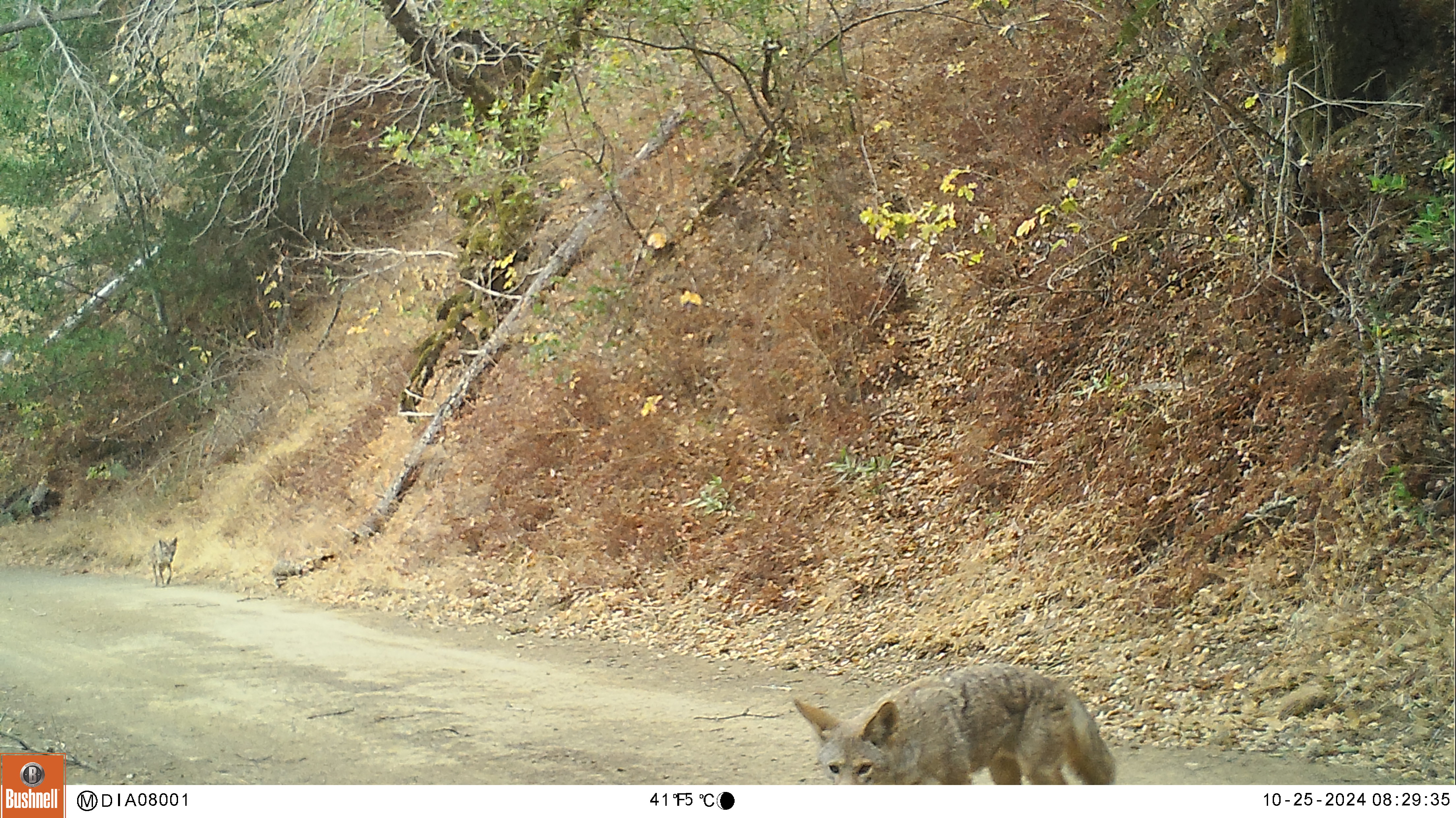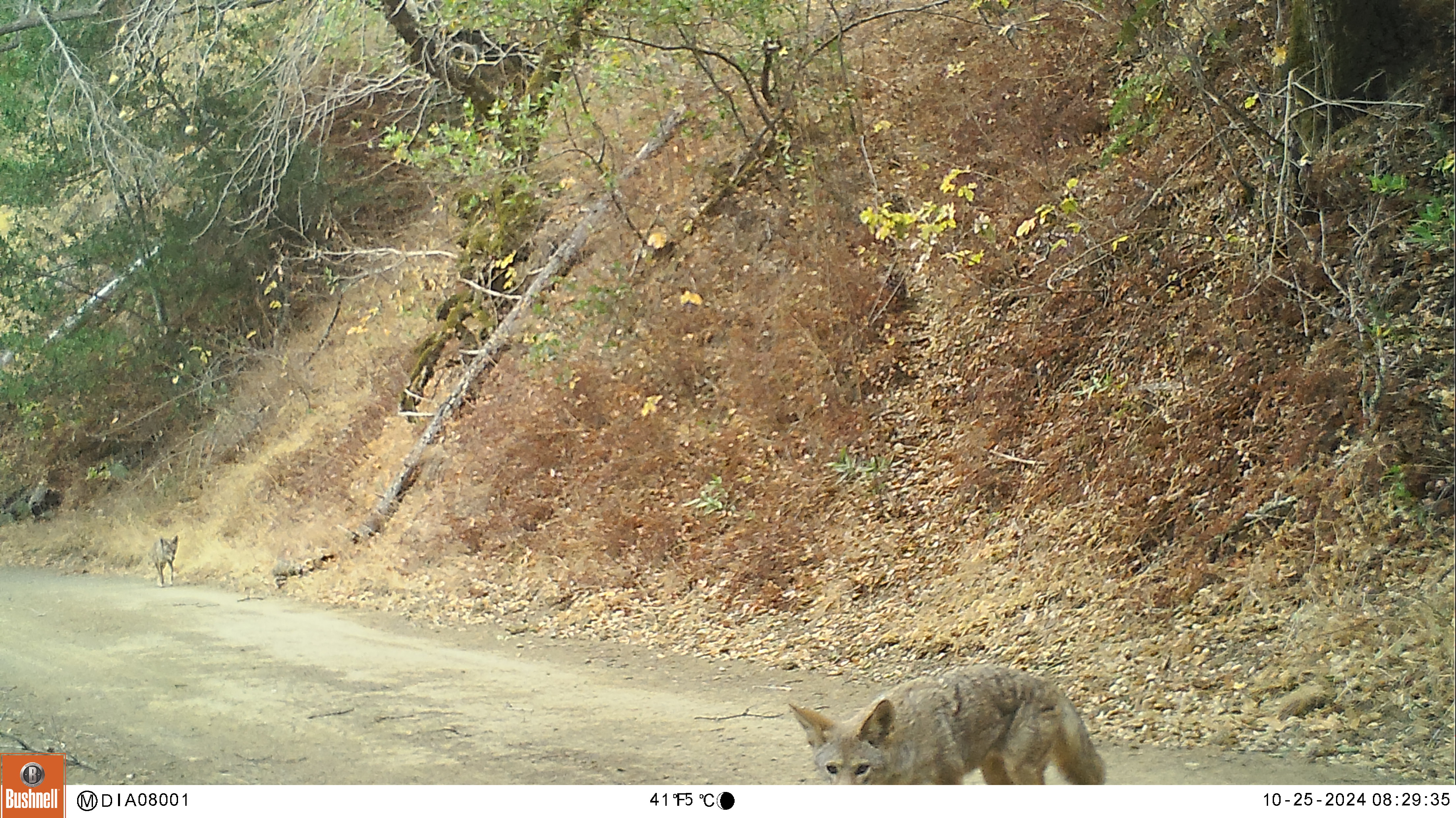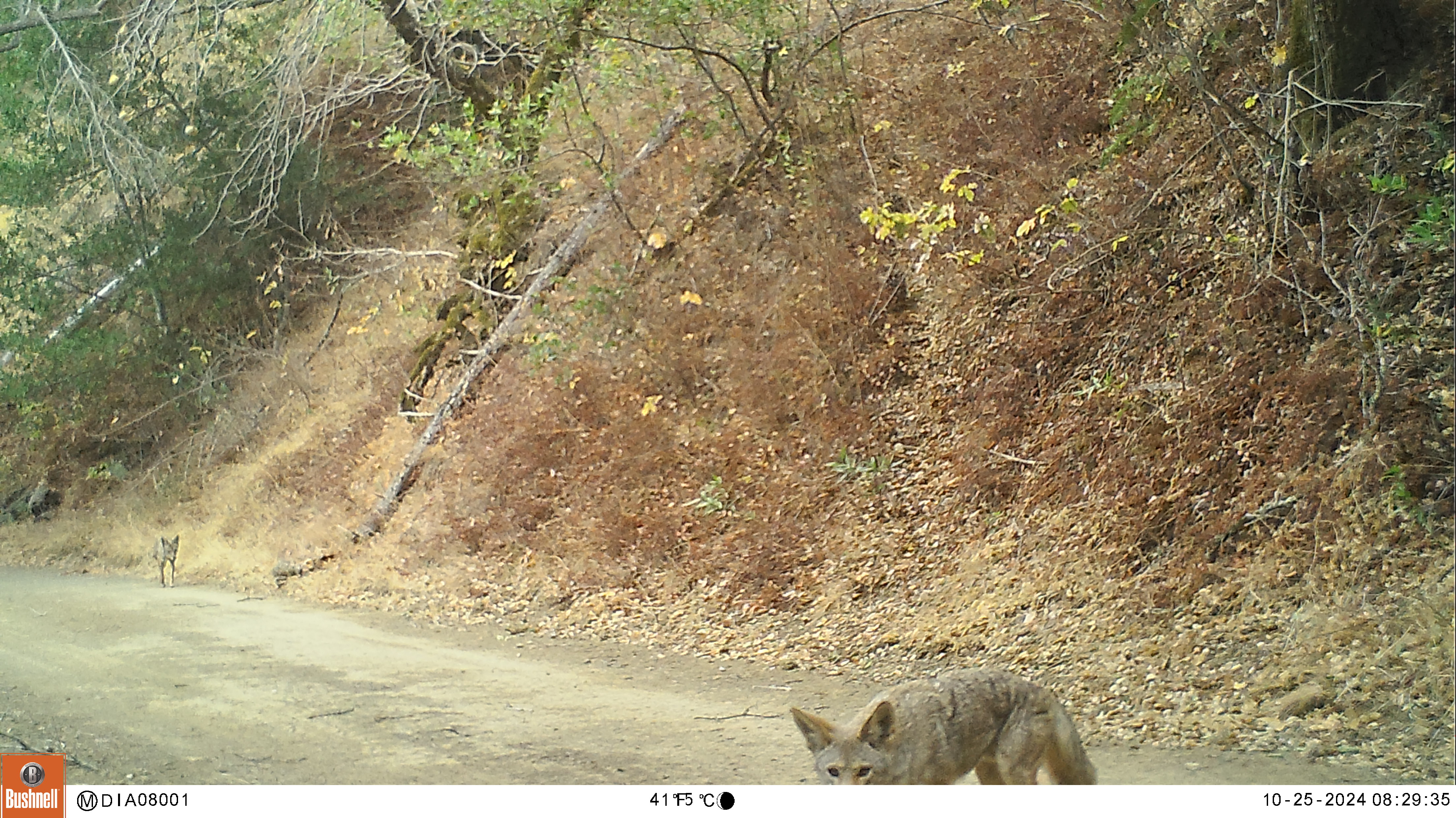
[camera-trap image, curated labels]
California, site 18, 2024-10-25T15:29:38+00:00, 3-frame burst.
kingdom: Animalia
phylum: Chordata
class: Mammalia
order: Carnivora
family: Canidae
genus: Canis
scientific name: Canis latrans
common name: coyote